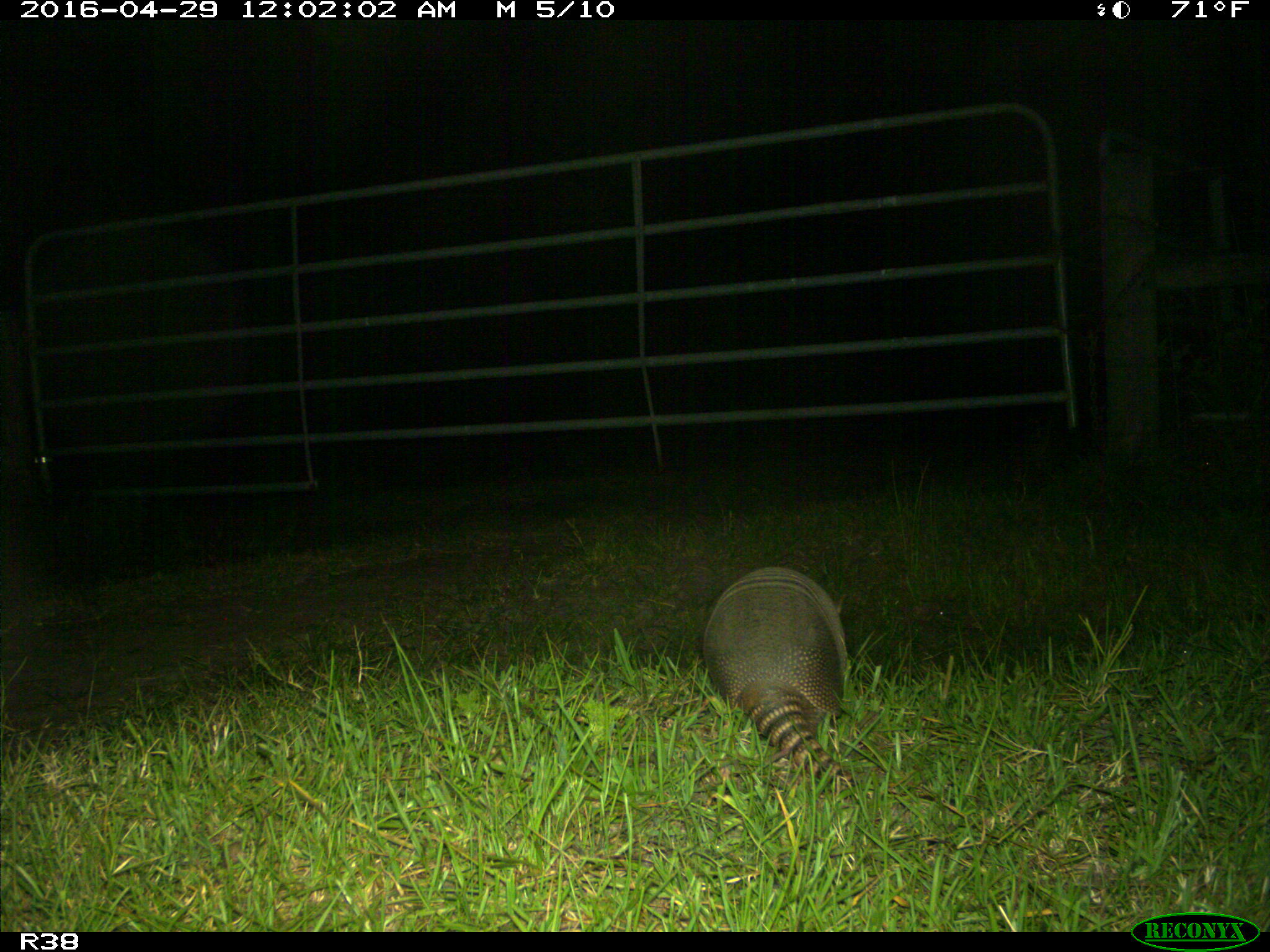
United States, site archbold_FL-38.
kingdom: Animalia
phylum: Chordata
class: Mammalia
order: Cingulata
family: Dasypodidae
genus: Dasypus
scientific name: Dasypus novemcinctus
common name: nine-banded armadillo